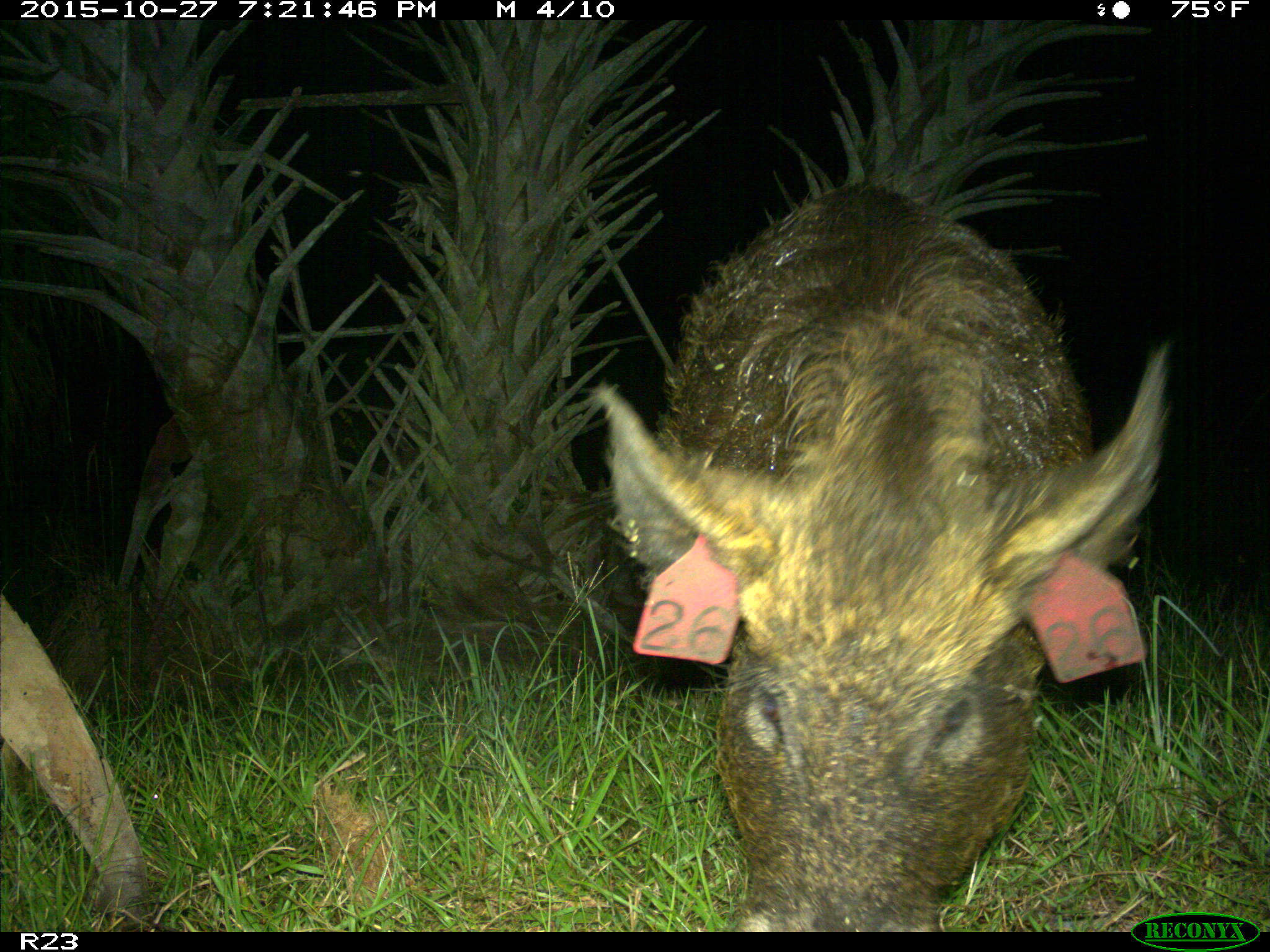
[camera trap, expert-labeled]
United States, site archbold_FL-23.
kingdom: Animalia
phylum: Chordata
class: Mammalia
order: Artiodactyla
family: Suidae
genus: Sus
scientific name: Sus scrofa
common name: wild boar